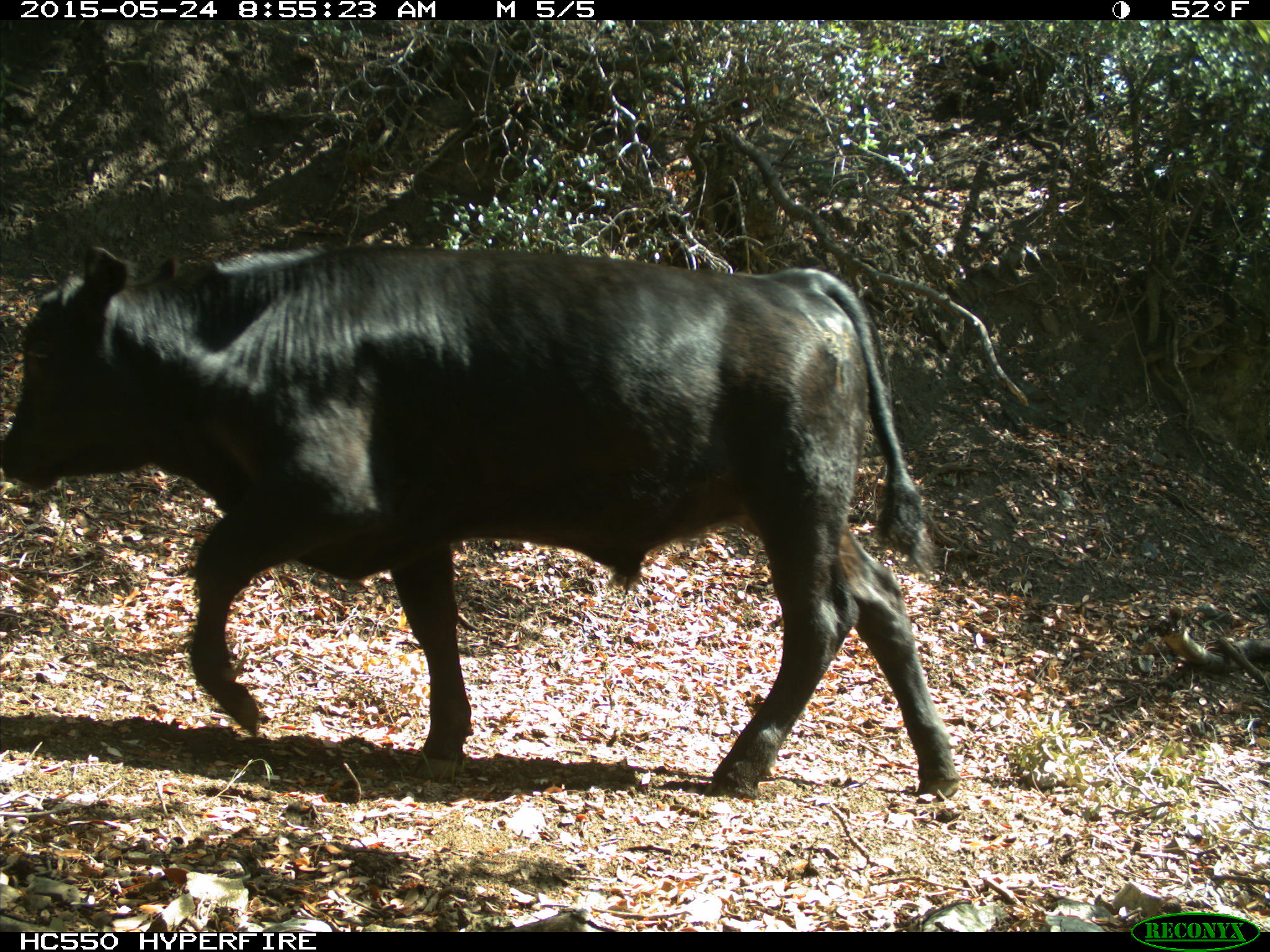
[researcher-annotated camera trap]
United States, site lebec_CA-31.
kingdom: Animalia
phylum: Chordata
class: Mammalia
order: Artiodactyla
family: Bovidae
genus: Bos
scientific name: Bos taurus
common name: domestic cow